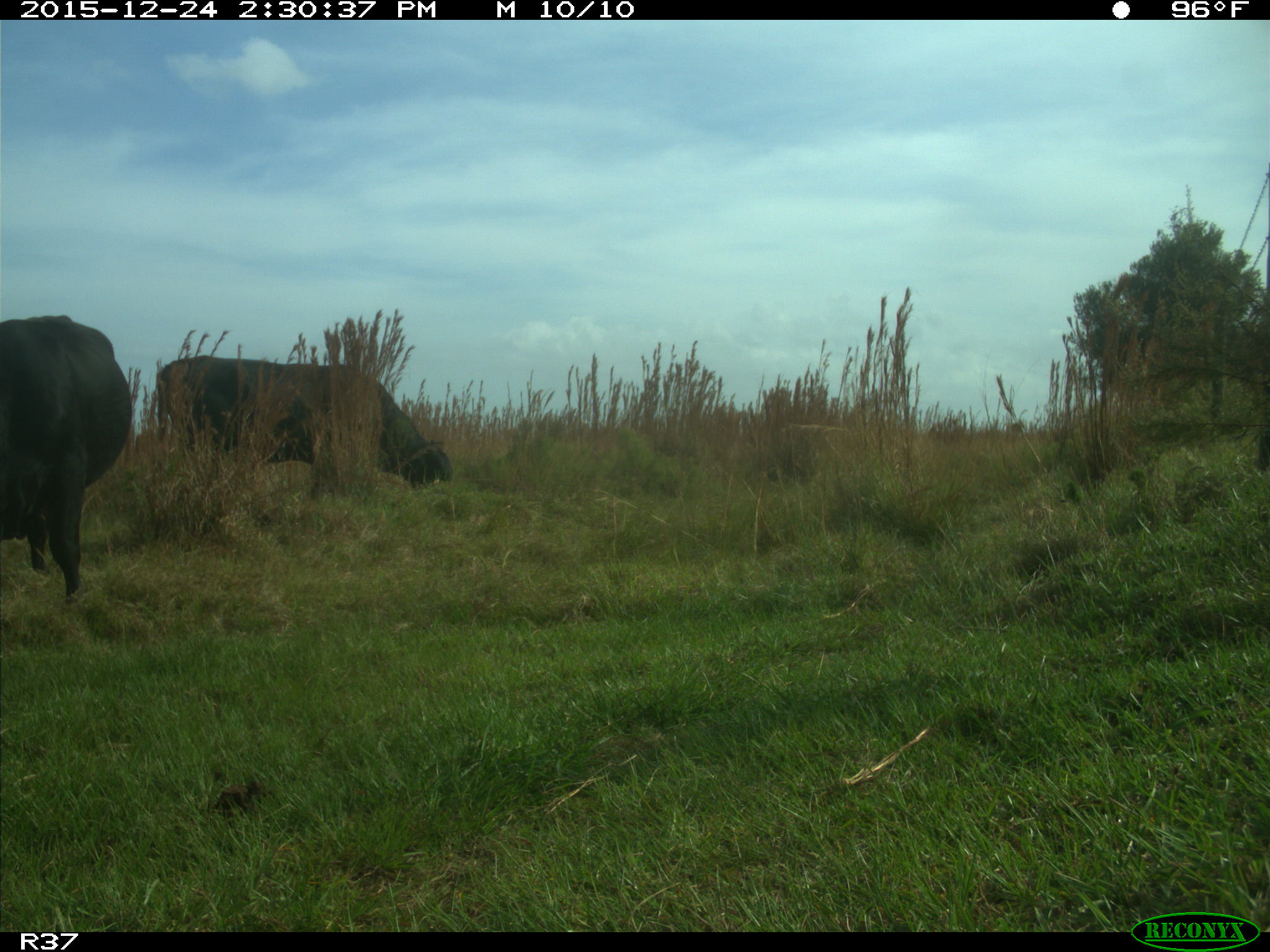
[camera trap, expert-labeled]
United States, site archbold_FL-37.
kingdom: Animalia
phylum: Chordata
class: Mammalia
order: Artiodactyla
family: Bovidae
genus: Bos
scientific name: Bos taurus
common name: domestic cow